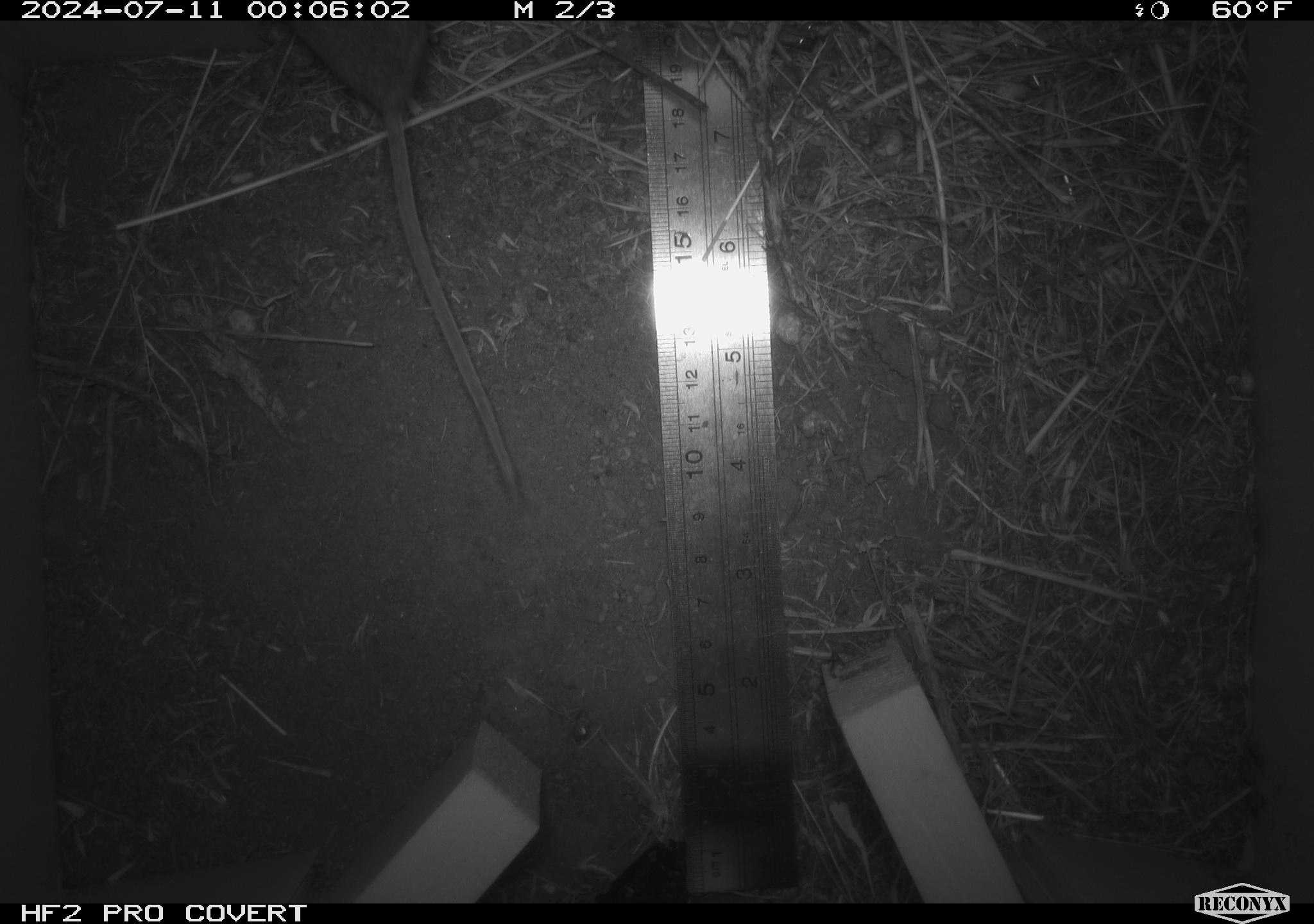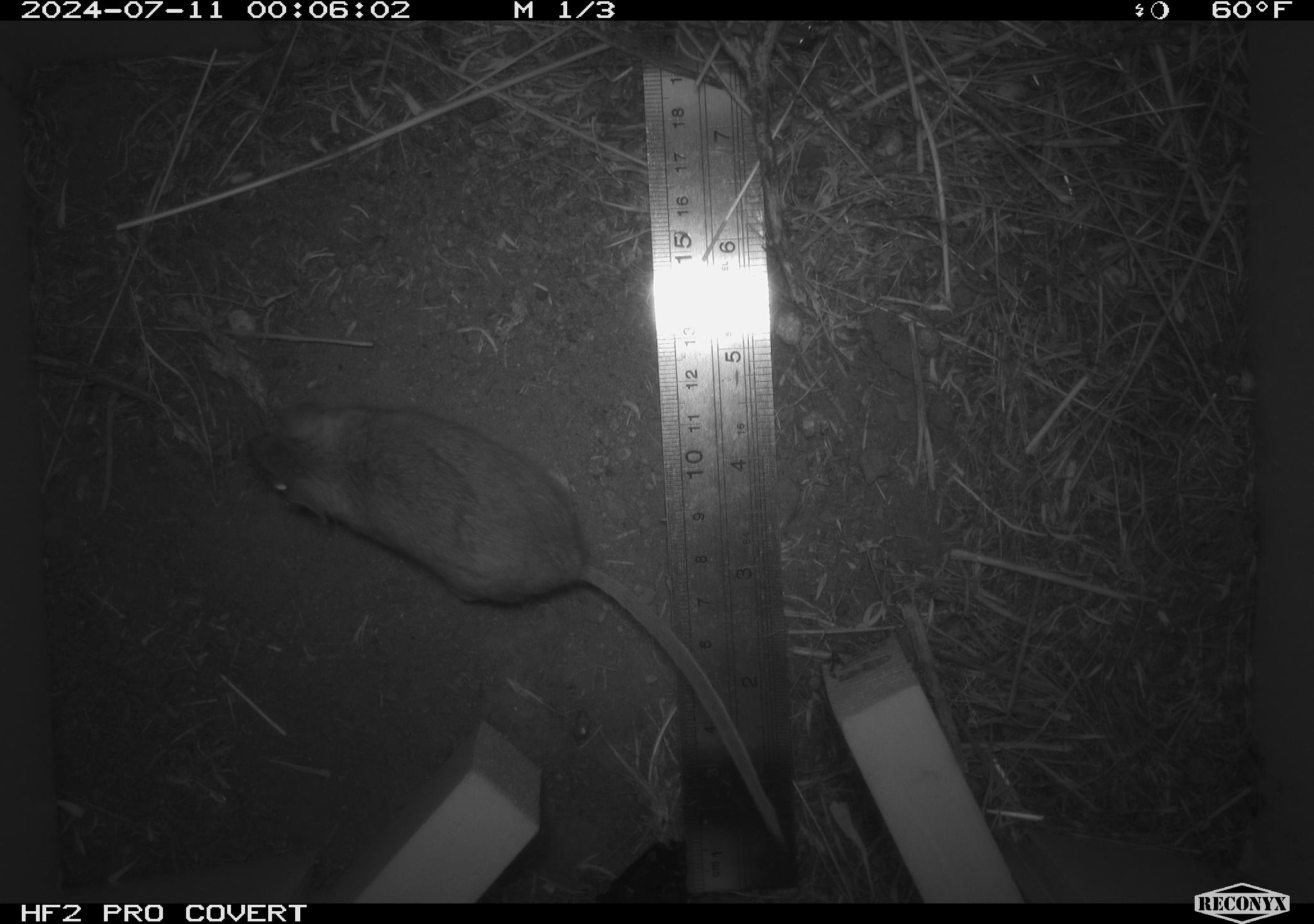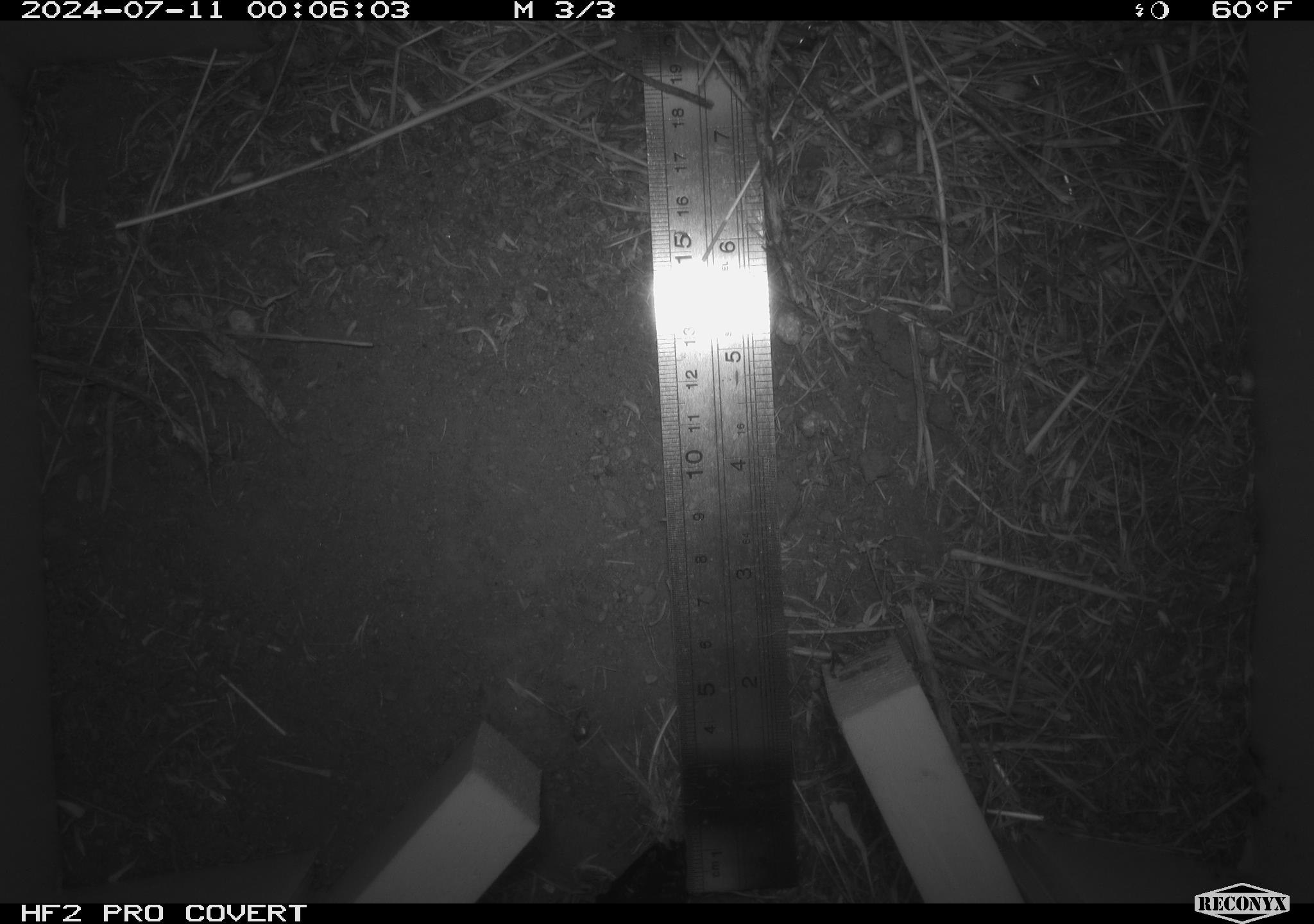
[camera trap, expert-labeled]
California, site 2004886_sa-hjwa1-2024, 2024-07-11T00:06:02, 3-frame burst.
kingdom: Animalia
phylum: Chordata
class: Mammalia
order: Rodentia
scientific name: Rodentia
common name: rodent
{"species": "rodent (Rodentia)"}